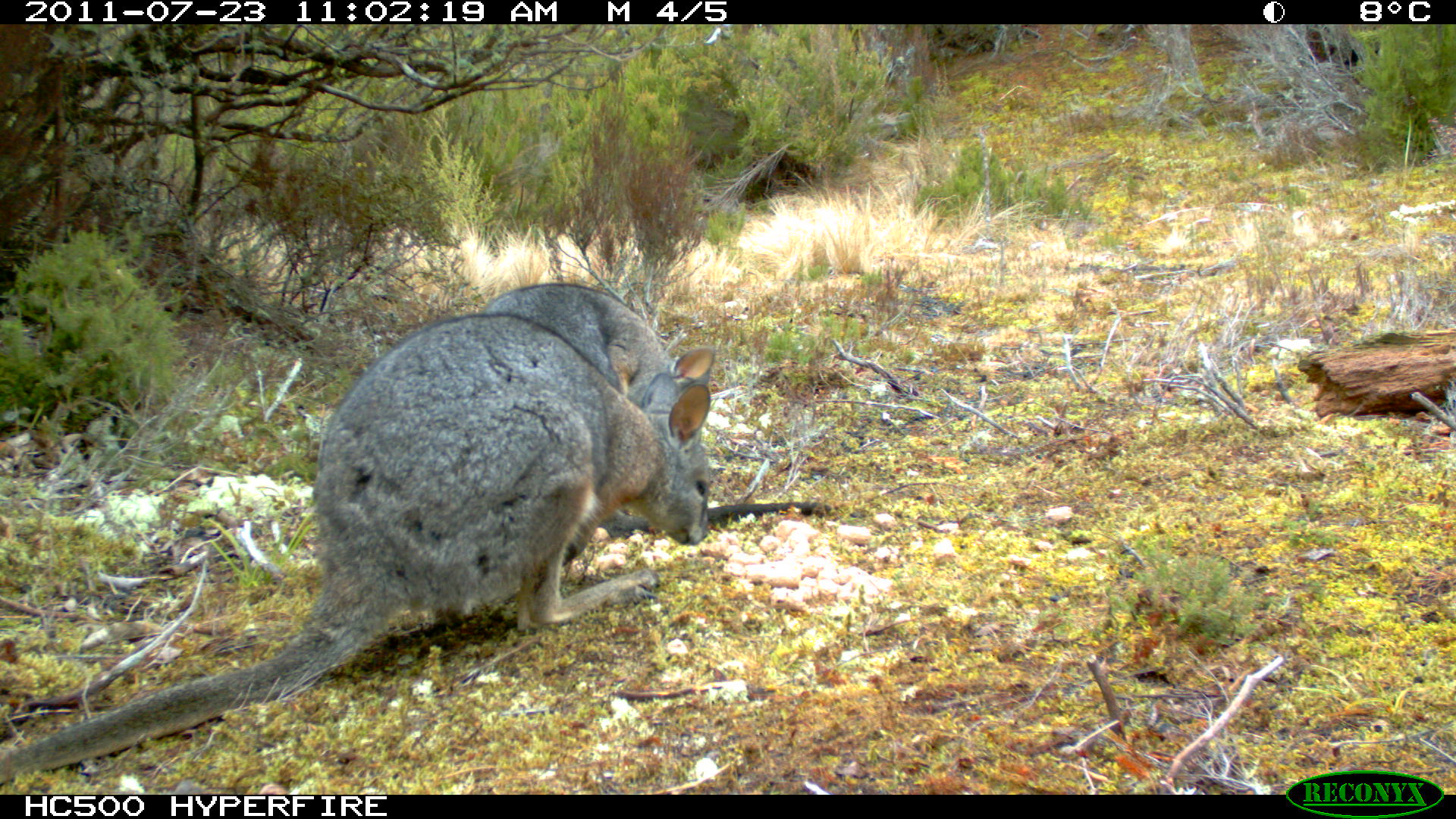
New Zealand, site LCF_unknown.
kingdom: Animalia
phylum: Chordata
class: Mammalia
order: Diprotodontia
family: Macropodidae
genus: Notamacropus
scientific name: Notamacropus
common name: wallaby